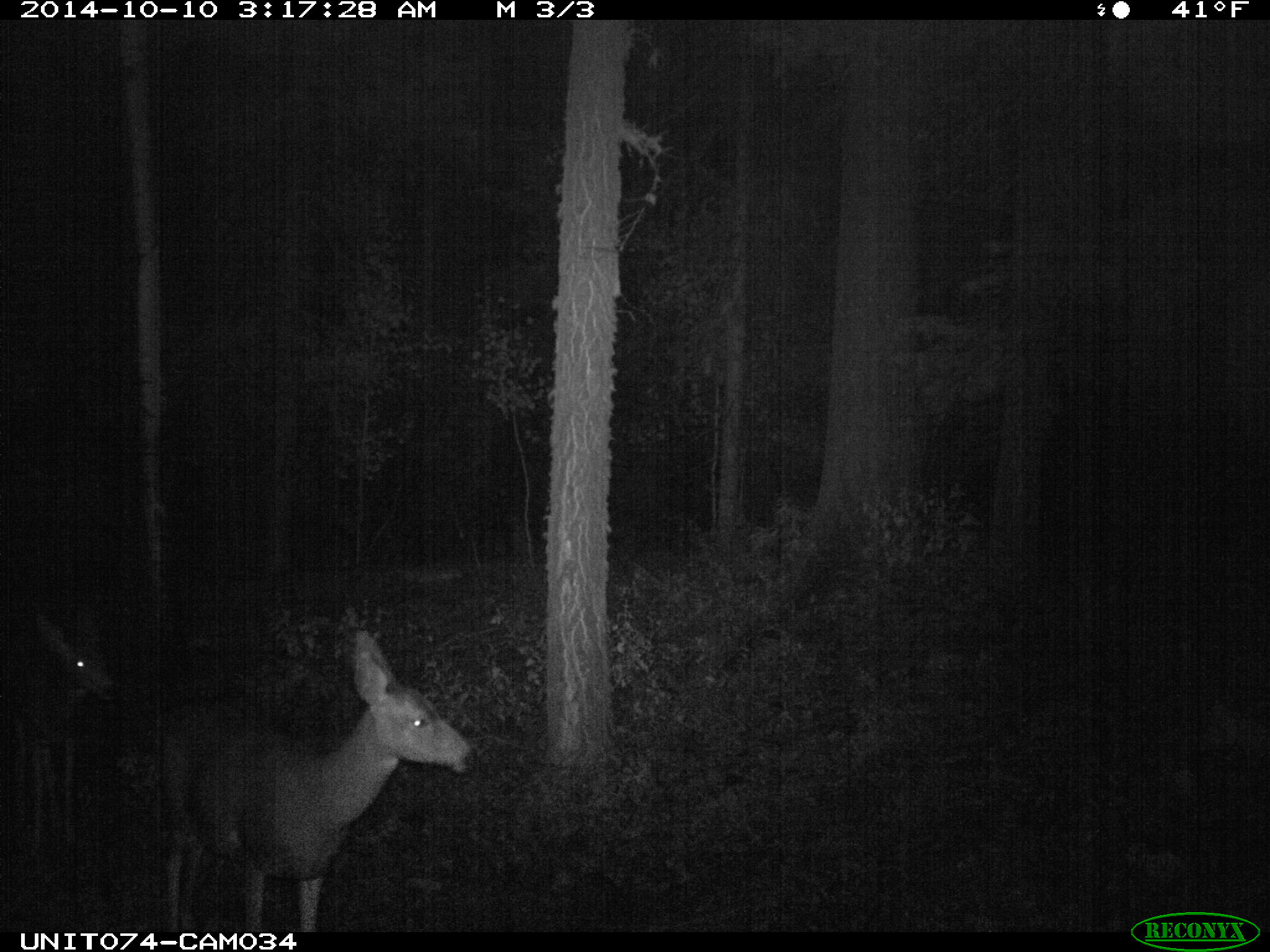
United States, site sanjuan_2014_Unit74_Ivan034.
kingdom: Animalia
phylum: Chordata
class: Mammalia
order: Artiodactyla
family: Cervidae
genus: Odocoileus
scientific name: Odocoileus hemionus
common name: mule deer